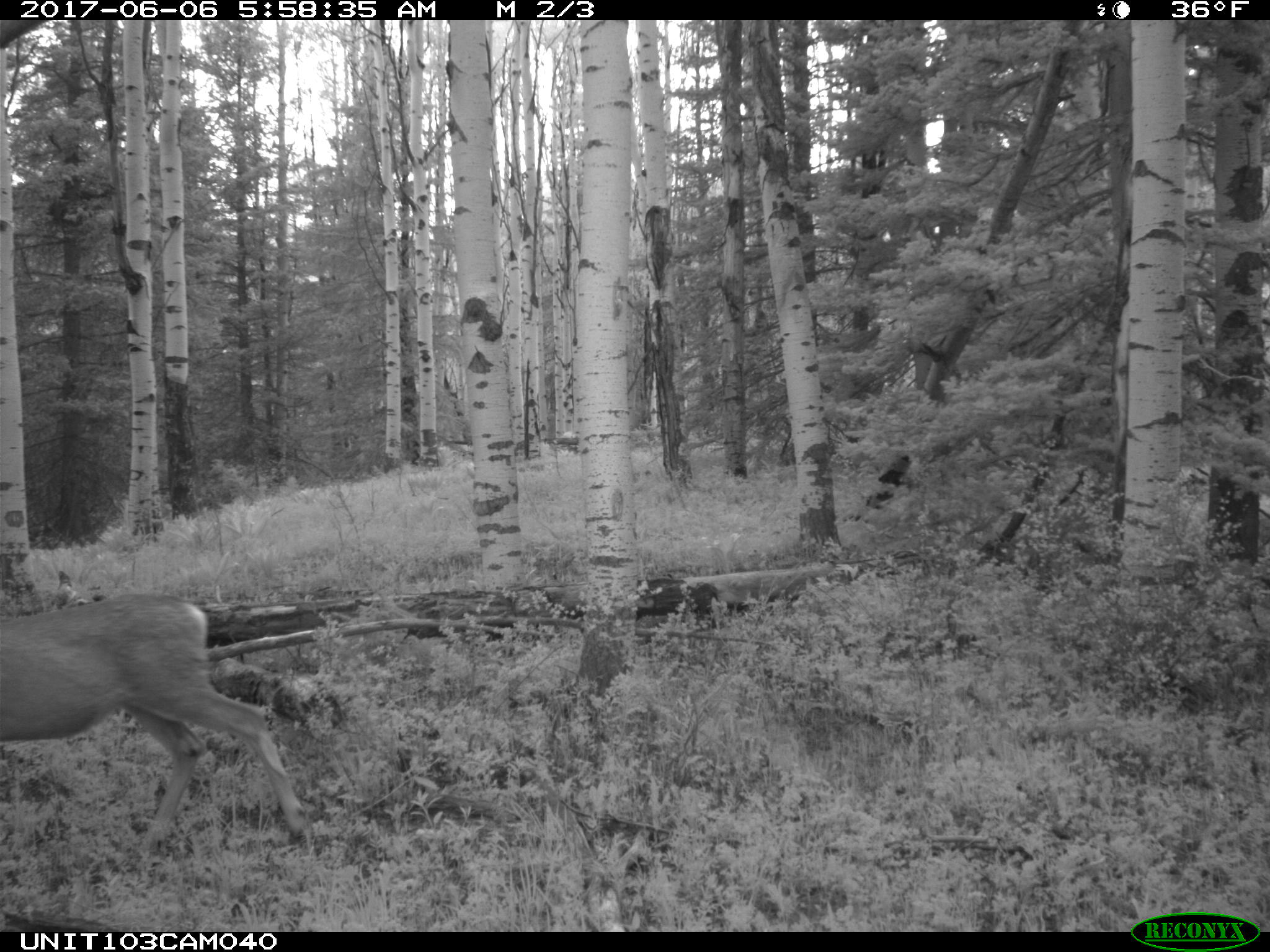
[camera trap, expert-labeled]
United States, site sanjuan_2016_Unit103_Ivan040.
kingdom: Animalia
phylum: Chordata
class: Mammalia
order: Artiodactyla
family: Cervidae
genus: Odocoileus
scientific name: Odocoileus hemionus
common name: mule deer